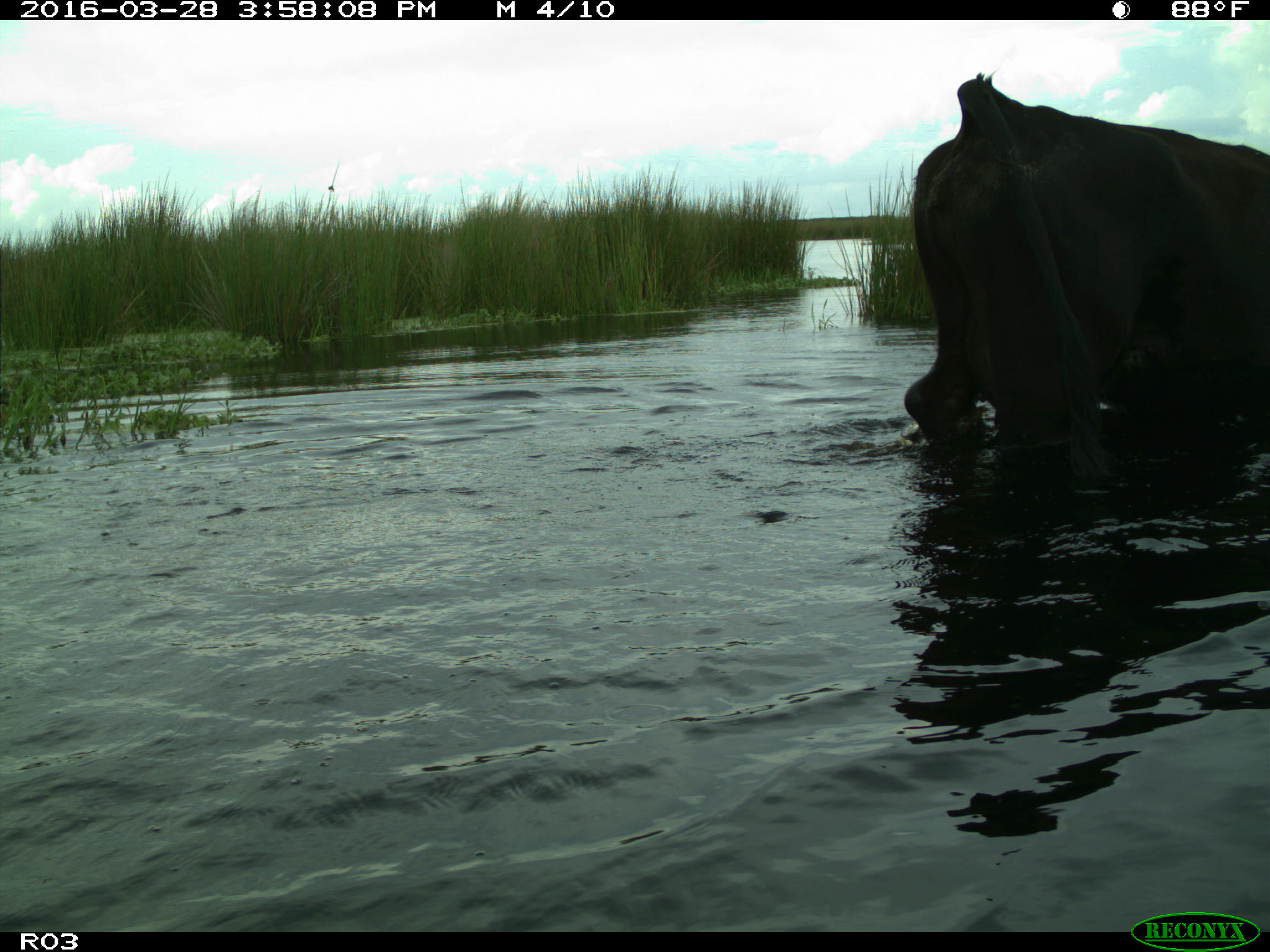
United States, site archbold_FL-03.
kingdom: Animalia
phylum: Chordata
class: Mammalia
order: Artiodactyla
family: Bovidae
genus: Bos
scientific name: Bos taurus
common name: domestic cow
Bos taurus (domestic cow).